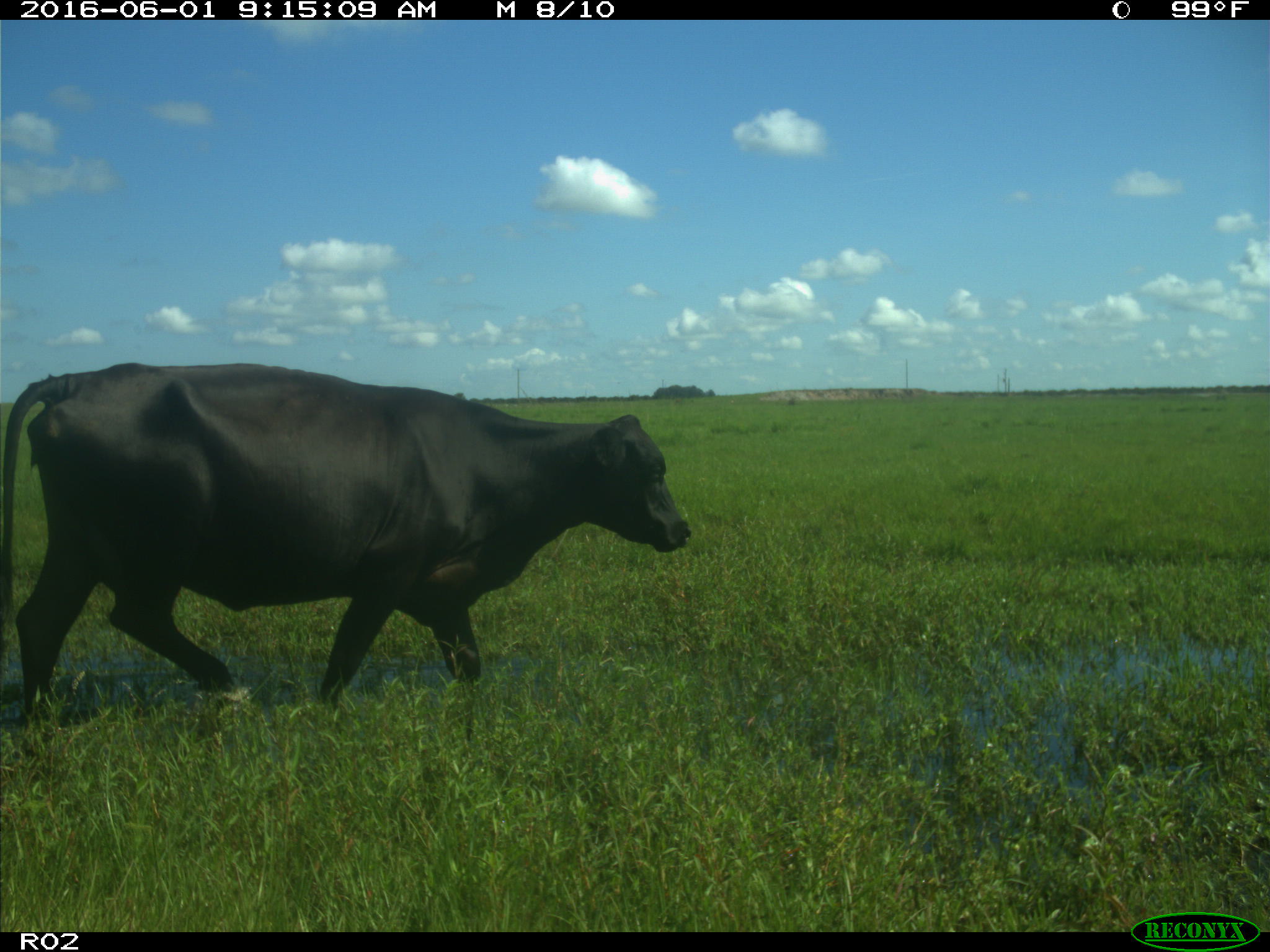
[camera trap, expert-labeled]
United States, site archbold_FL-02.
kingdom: Animalia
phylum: Chordata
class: Mammalia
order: Artiodactyla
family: Bovidae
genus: Bos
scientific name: Bos taurus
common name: domestic cow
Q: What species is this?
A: Bos taurus (domestic cow).